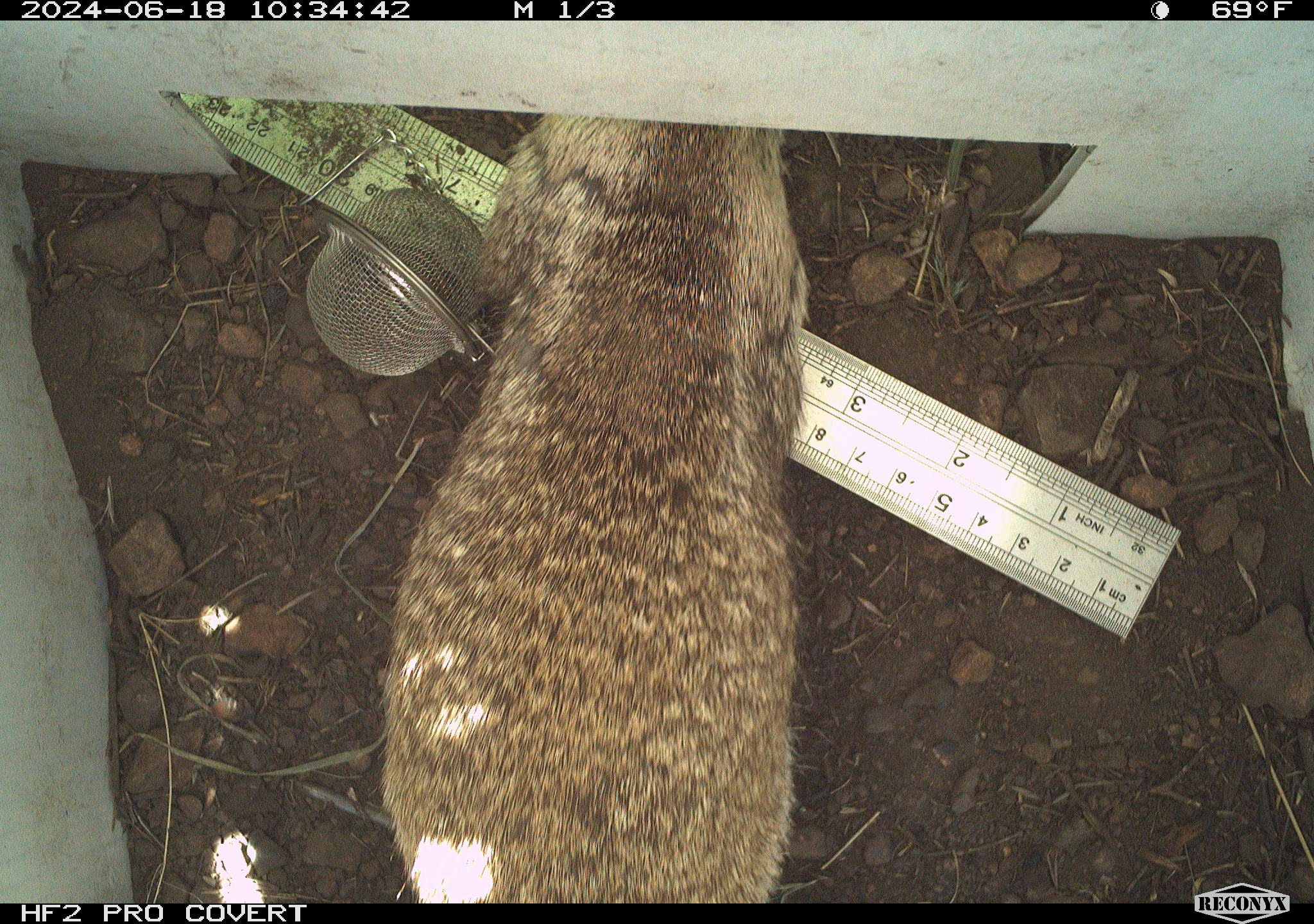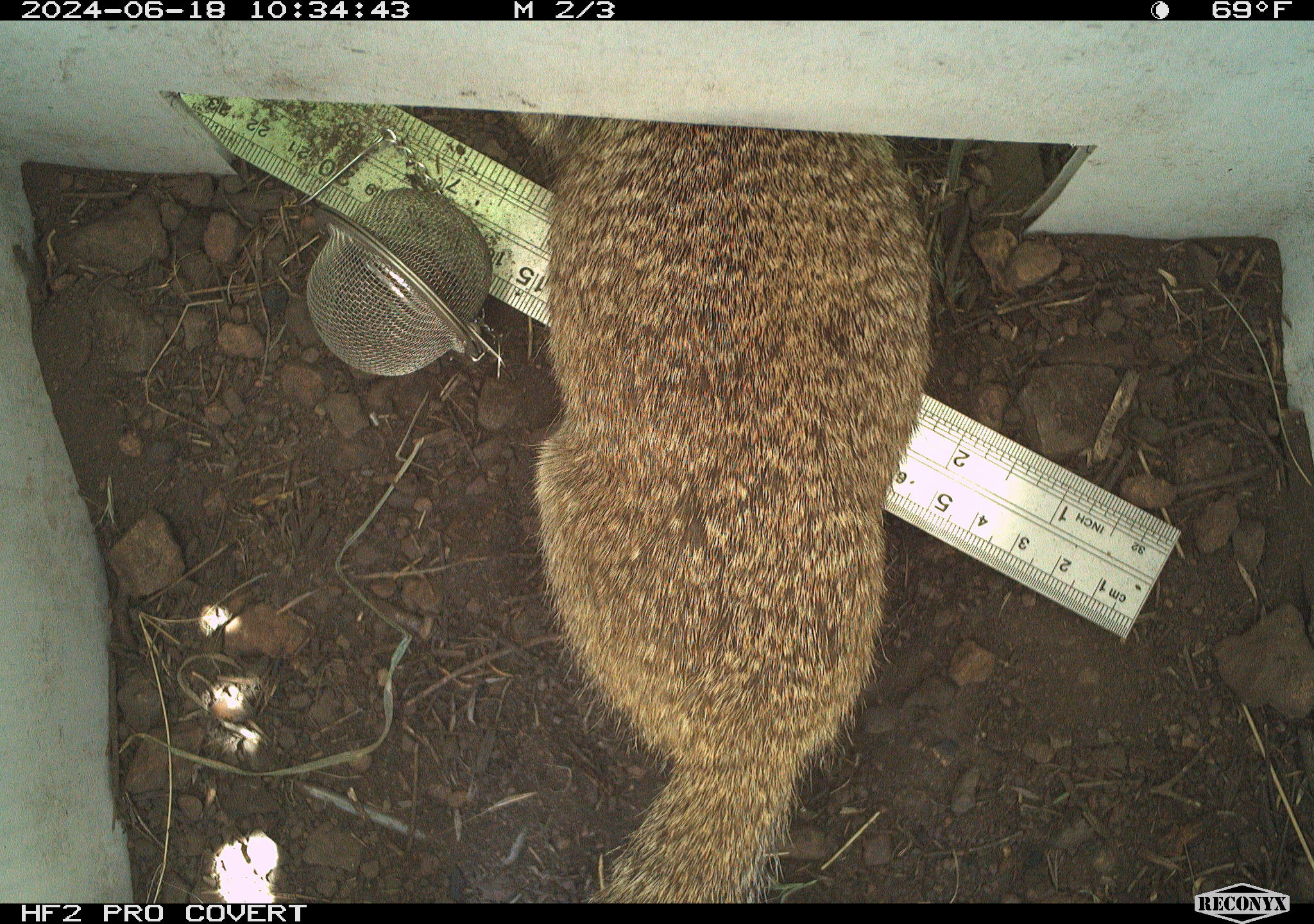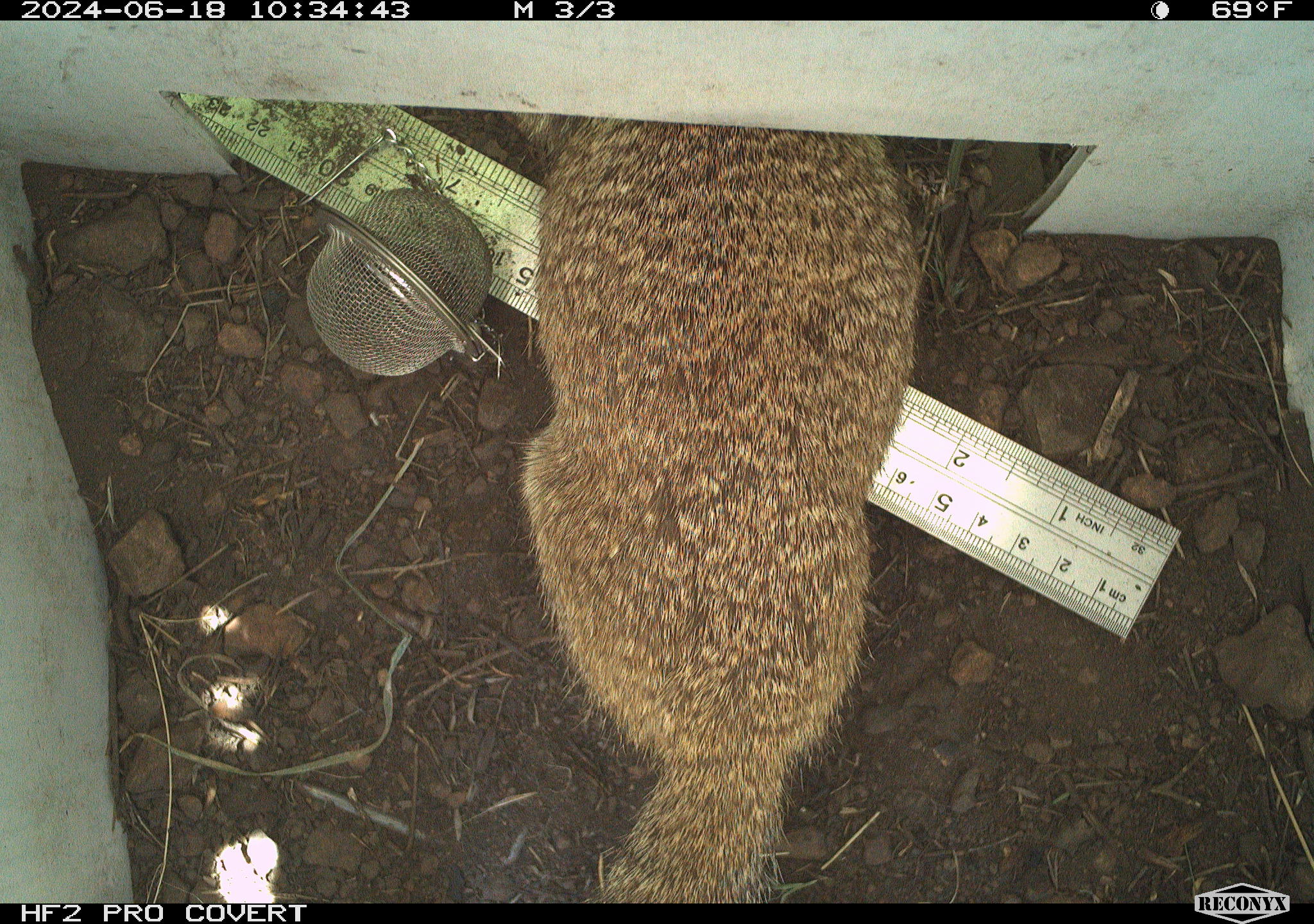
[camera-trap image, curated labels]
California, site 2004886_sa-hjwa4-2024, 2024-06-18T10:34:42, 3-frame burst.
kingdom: Animalia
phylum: Chordata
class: Mammalia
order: Rodentia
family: Sciuridae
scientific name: Sciuridae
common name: squirrels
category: sciuridae family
Sciuridae family (squirrels) (Sciuridae).